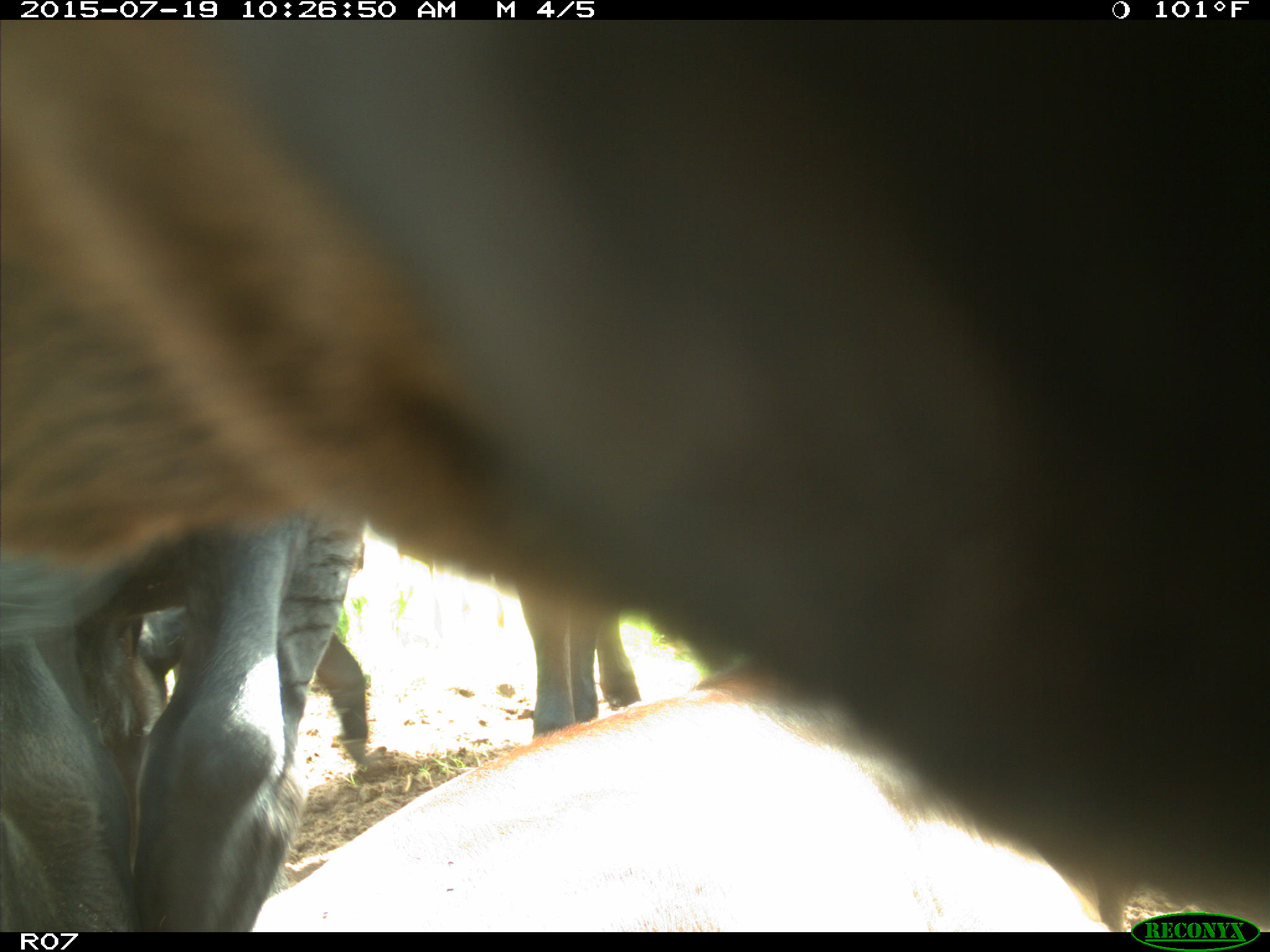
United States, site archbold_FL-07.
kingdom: Animalia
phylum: Chordata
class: Mammalia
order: Artiodactyla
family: Bovidae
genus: Bos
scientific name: Bos taurus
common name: domestic cow